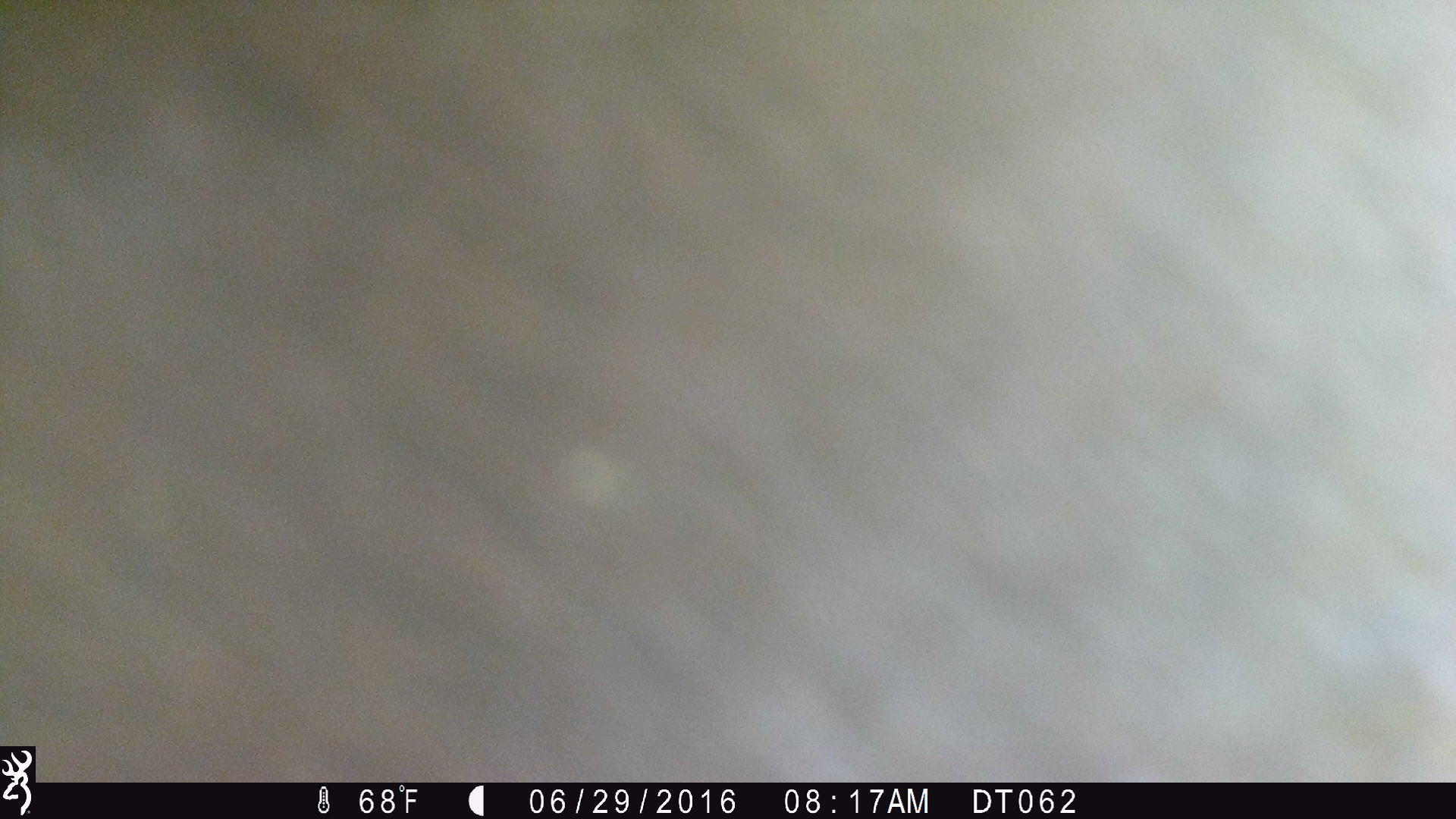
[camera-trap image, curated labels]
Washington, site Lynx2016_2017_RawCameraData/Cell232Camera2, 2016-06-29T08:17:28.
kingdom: Animalia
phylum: Chordata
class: Mammalia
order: Artiodactyla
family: Bovidae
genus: Bos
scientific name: Bos taurus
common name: domestic cattle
Domestic cattle (Bos taurus). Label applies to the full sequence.